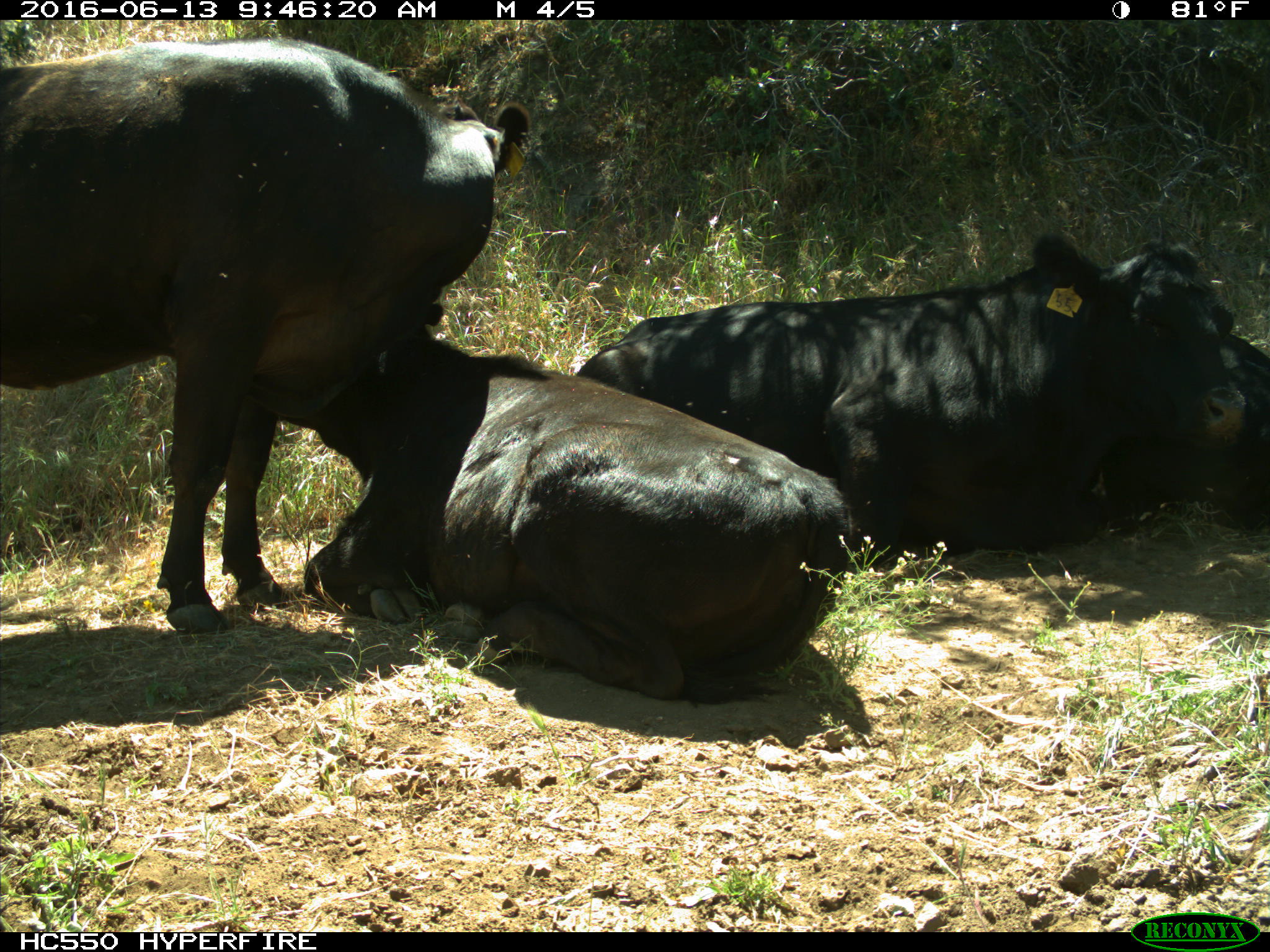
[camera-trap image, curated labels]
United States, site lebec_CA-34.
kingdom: Animalia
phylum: Chordata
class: Mammalia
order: Artiodactyla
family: Bovidae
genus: Bos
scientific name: Bos taurus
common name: domestic cow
Bos taurus (domestic cow).